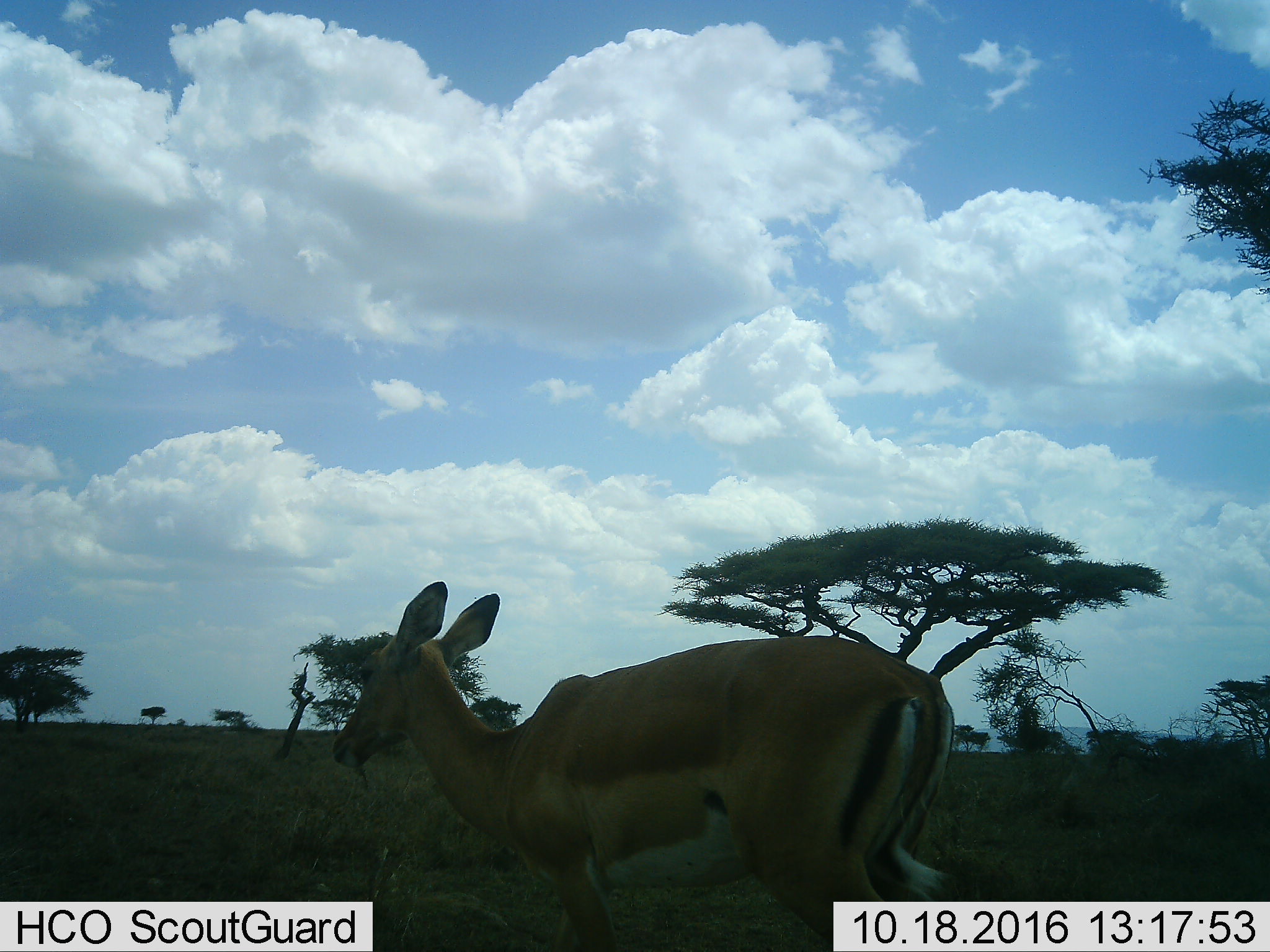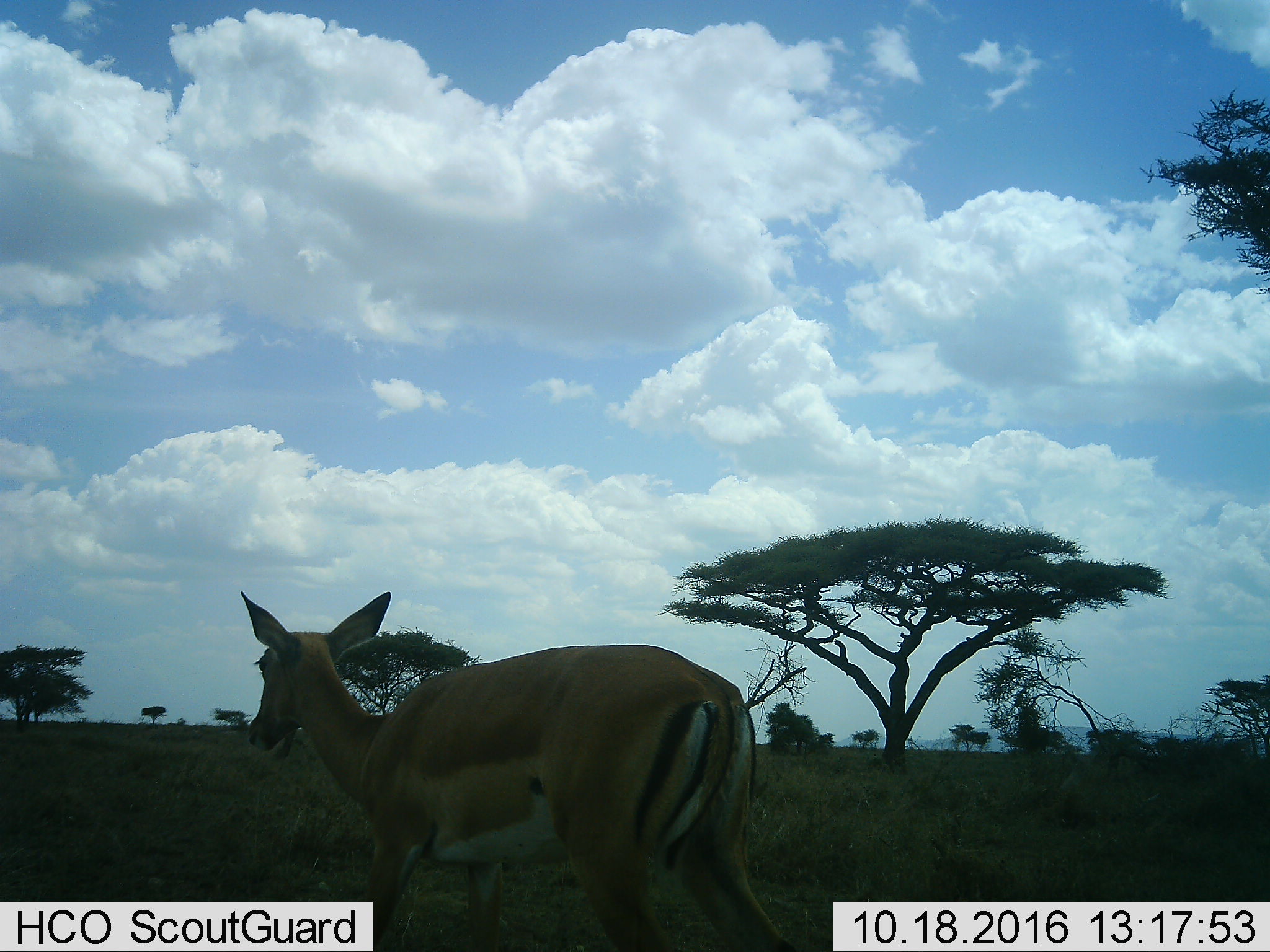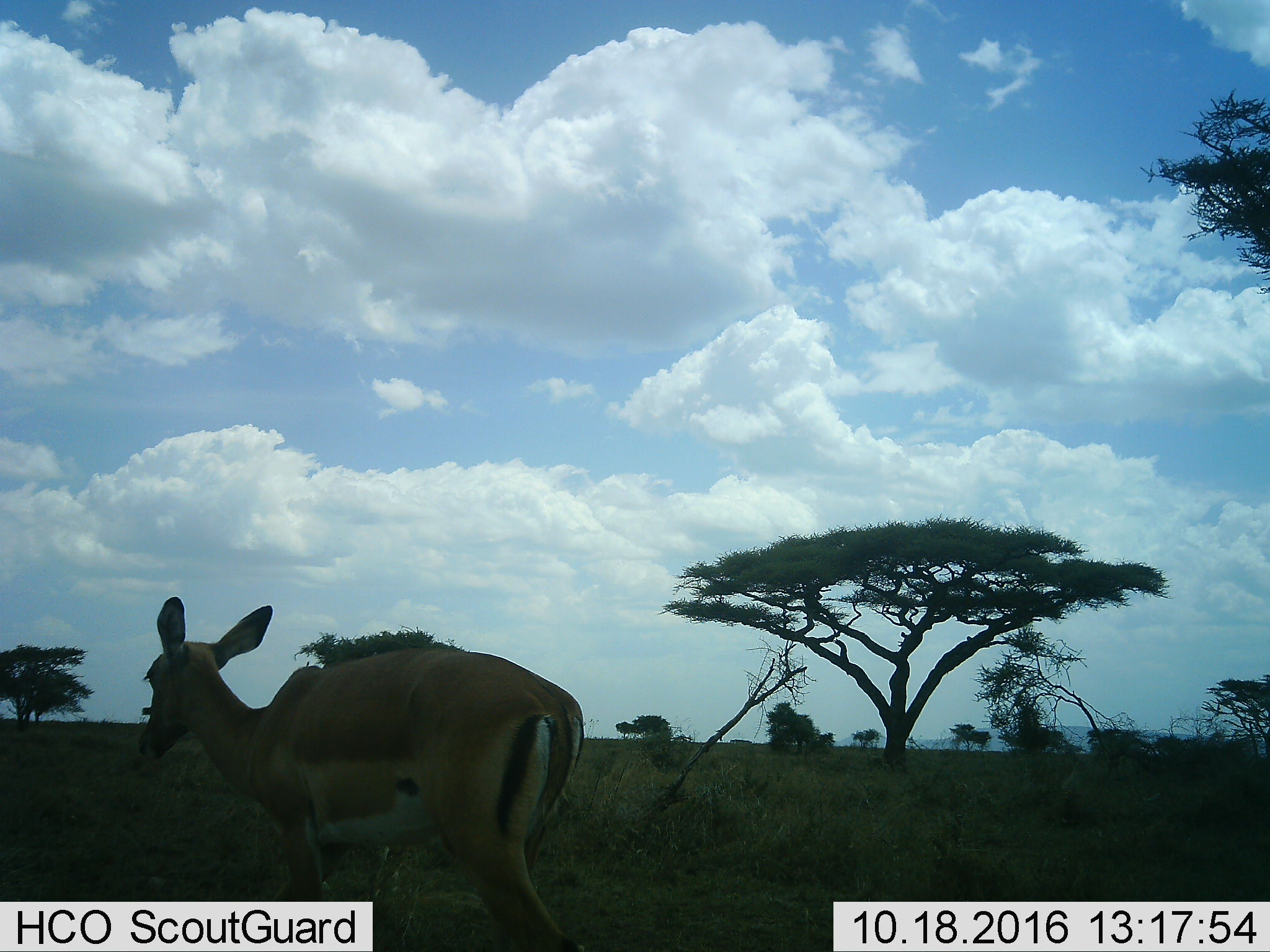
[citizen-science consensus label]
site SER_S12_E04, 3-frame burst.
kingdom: Animalia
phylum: Chordata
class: Mammalia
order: Artiodactyla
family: Bovidae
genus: Nanger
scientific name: Nanger granti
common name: grant's gazelle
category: gazellegrants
Gazellegrants (grant's gazelle) (Nanger granti), count 1. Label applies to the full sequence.